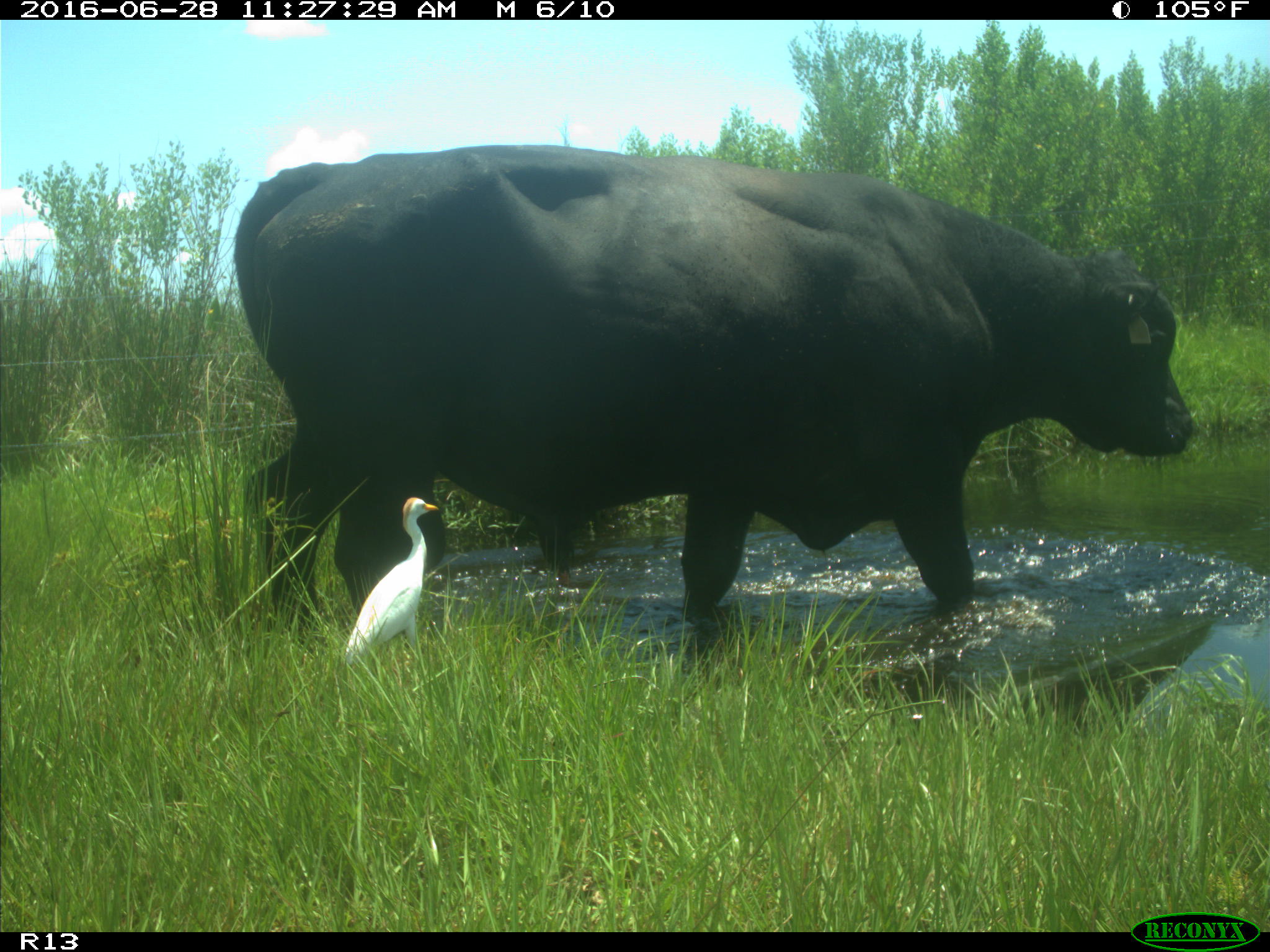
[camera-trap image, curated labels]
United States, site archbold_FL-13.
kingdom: Animalia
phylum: Chordata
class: Mammalia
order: Artiodactyla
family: Bovidae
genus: Bos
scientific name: Bos taurus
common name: domestic cow